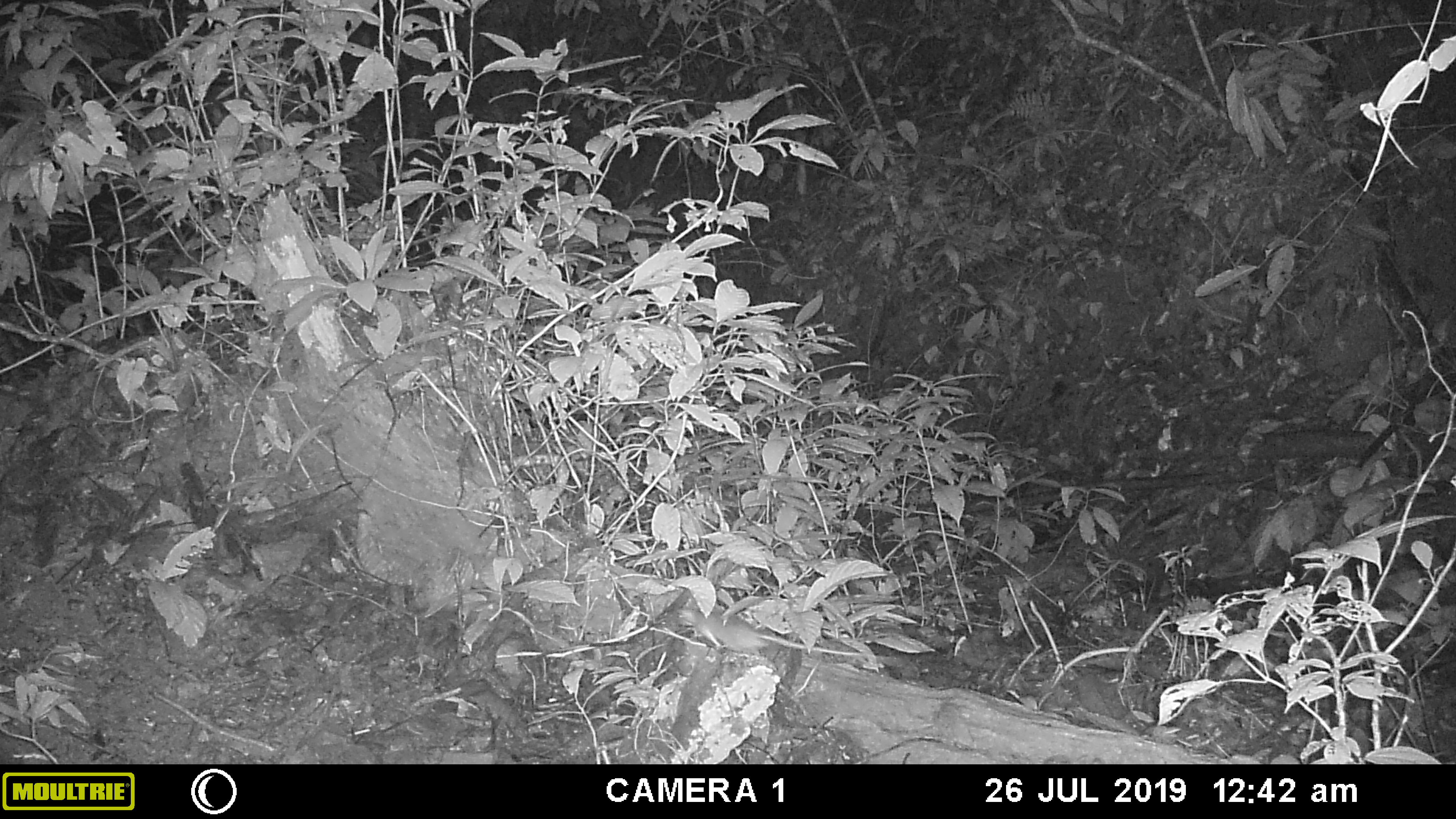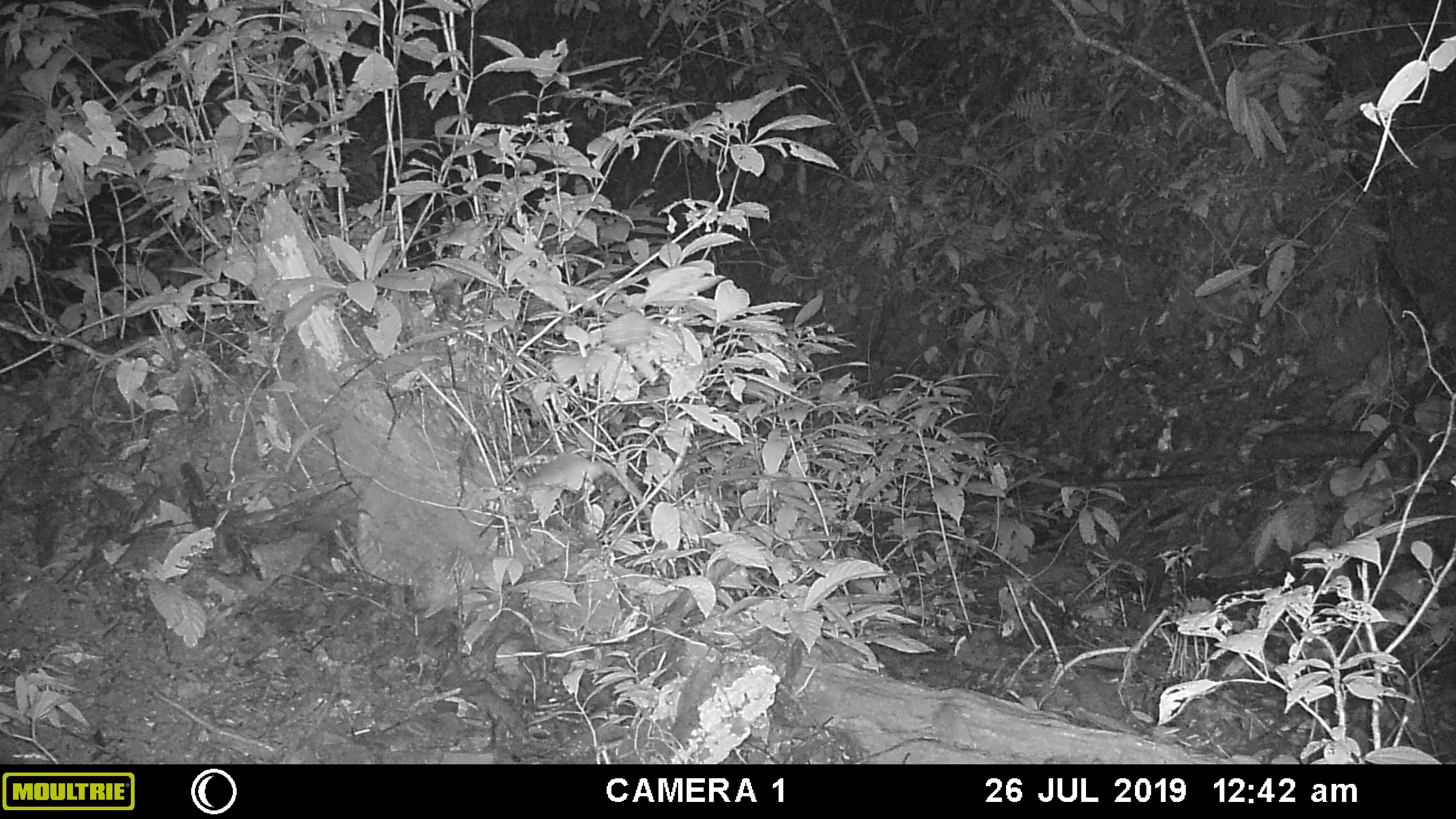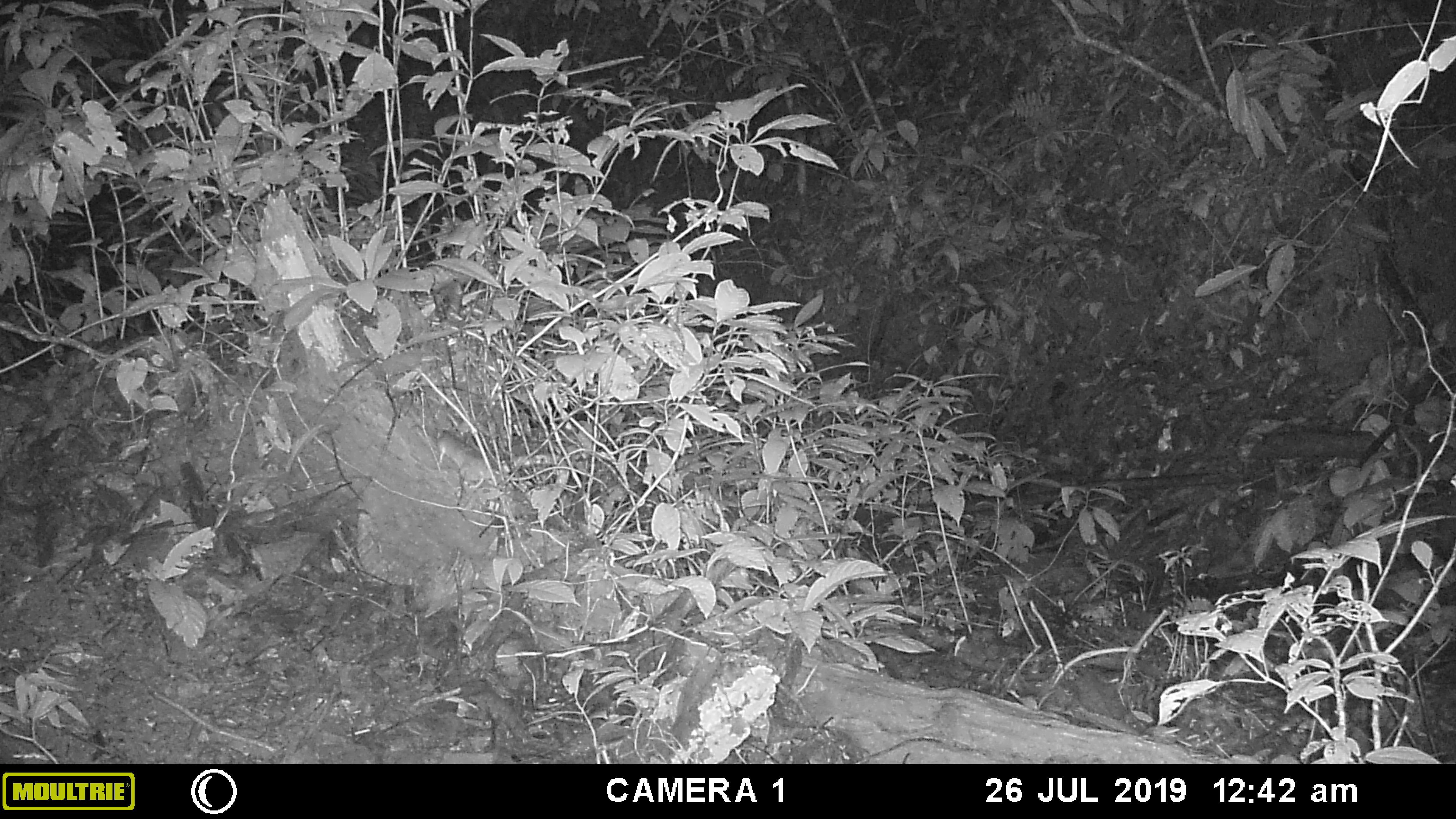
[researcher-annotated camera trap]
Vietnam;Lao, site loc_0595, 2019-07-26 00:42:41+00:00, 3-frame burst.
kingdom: Animalia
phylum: Chordata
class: Mammalia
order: Rodentia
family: Muridae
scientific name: Muridae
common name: old-world mice and rats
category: unidentified murid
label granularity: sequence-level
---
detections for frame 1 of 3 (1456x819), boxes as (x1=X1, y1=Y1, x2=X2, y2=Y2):
unidentified murid: (x1=676, y1=607, x2=896, y2=662)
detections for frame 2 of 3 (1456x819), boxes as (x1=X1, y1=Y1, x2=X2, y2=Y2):
unidentified murid: (x1=512, y1=452, x2=652, y2=523)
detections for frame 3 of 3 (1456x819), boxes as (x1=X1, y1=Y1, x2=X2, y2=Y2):
unidentified murid: (x1=434, y1=428, x2=494, y2=488)